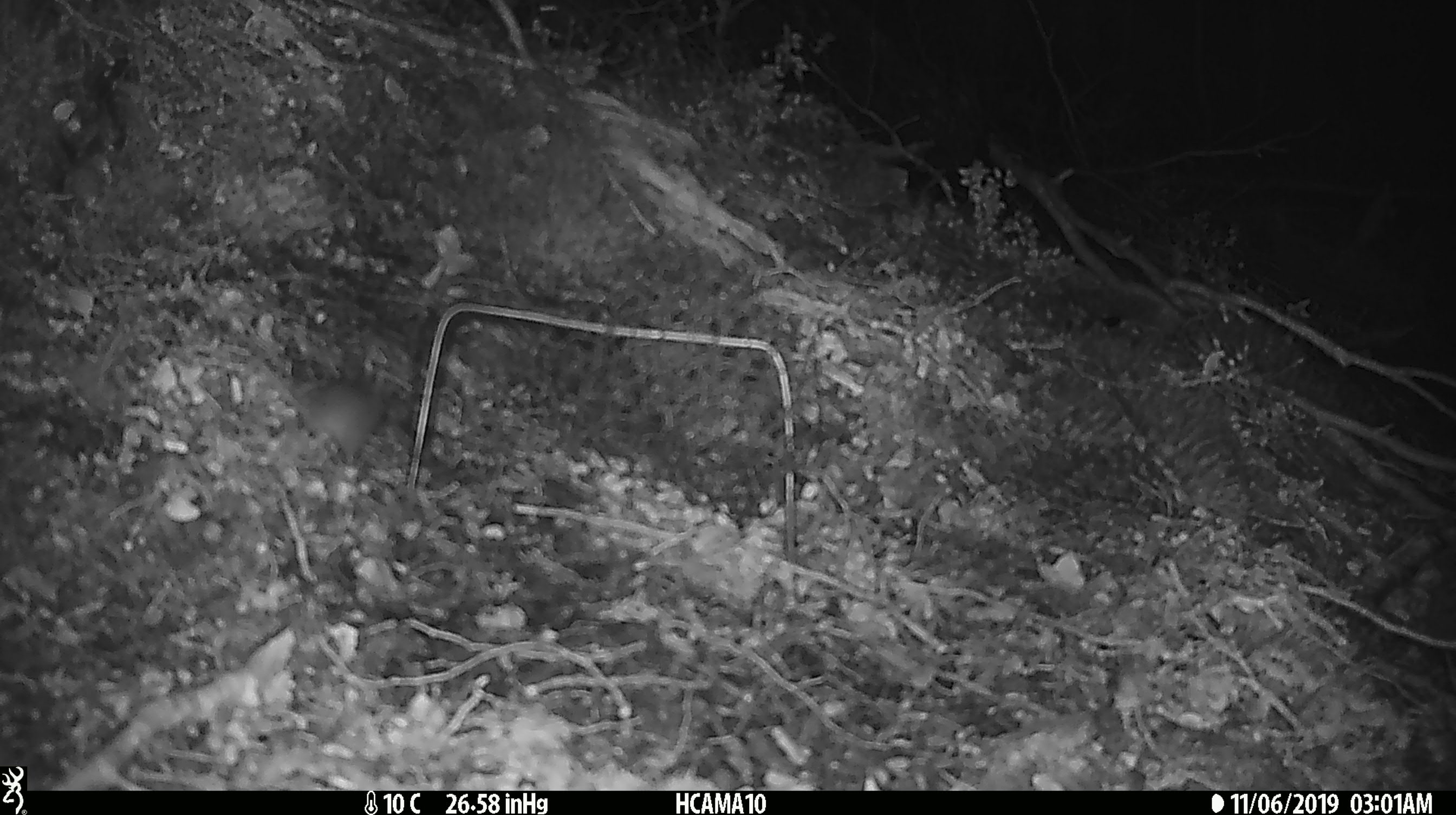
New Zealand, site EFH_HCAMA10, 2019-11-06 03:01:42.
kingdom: Animalia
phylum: Chordata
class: Mammalia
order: Rodentia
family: Muridae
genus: Mus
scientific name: Mus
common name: mouse